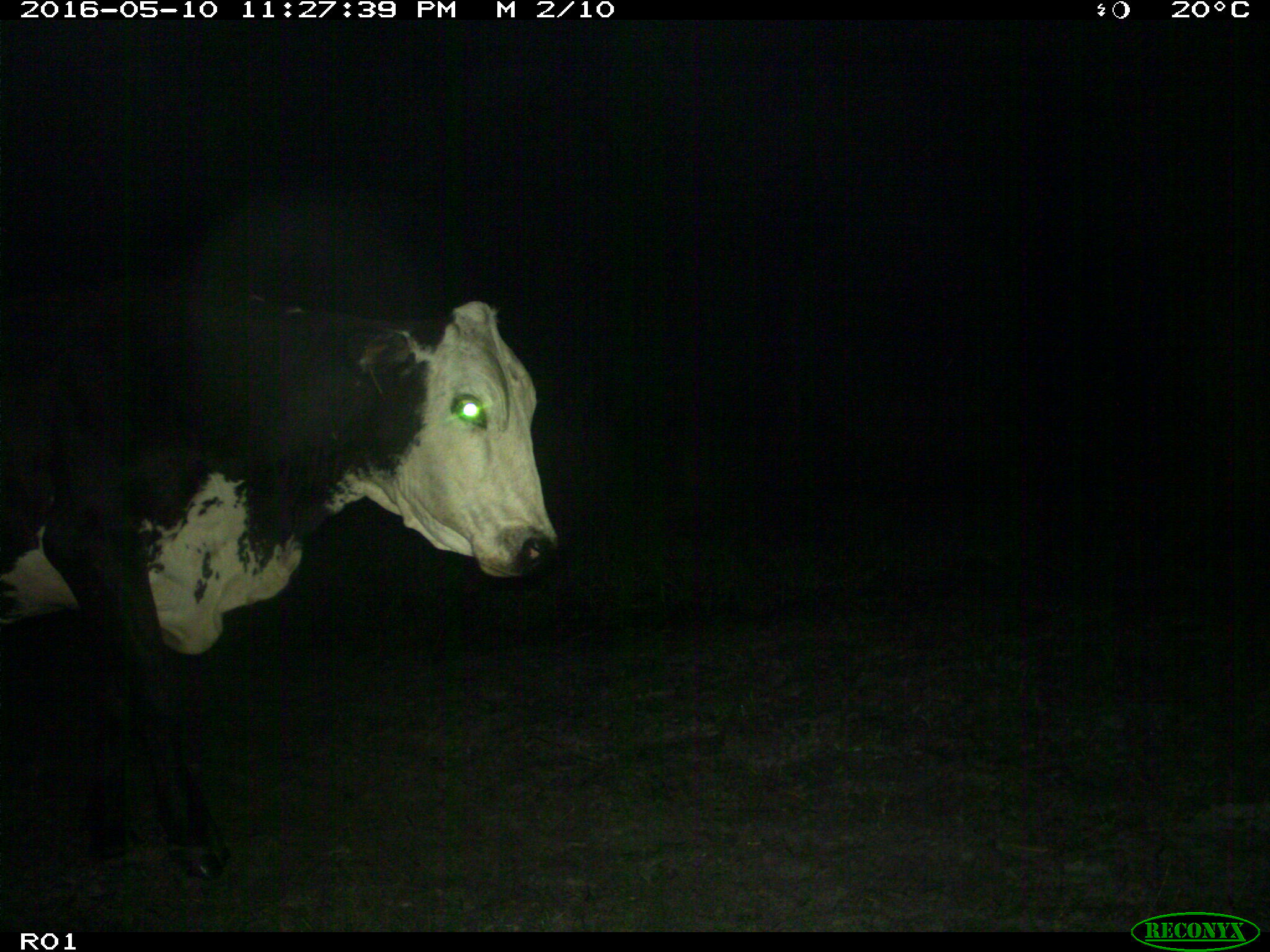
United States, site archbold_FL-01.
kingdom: Animalia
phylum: Chordata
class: Mammalia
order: Artiodactyla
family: Bovidae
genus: Bos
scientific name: Bos taurus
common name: domestic cow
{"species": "Bos taurus (domestic cow)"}